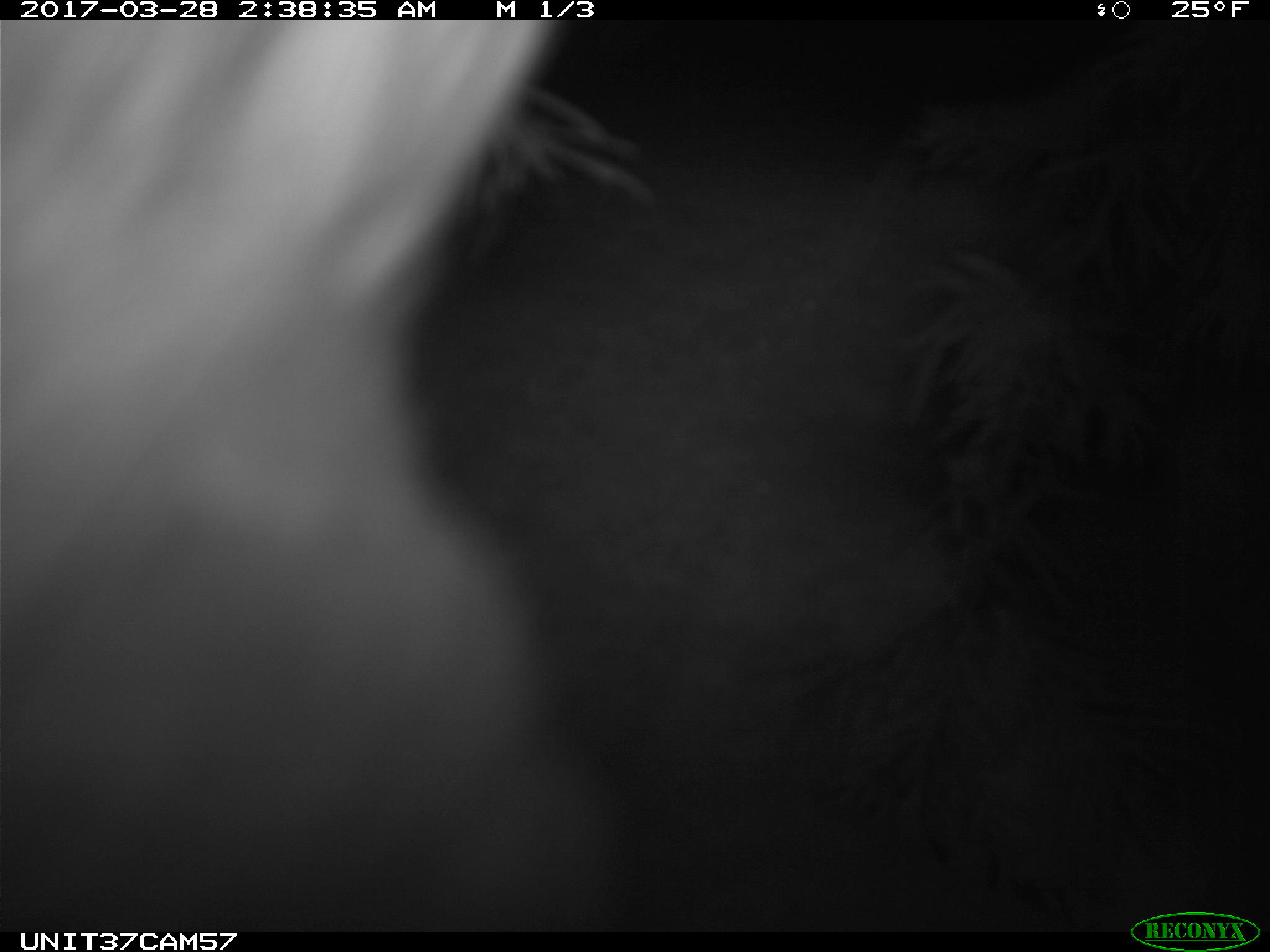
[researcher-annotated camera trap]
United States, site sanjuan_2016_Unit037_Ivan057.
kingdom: Animalia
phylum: Chordata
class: Mammalia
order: Lagomorpha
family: Leporidae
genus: Lepus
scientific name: Lepus americanus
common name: snowshoe hare